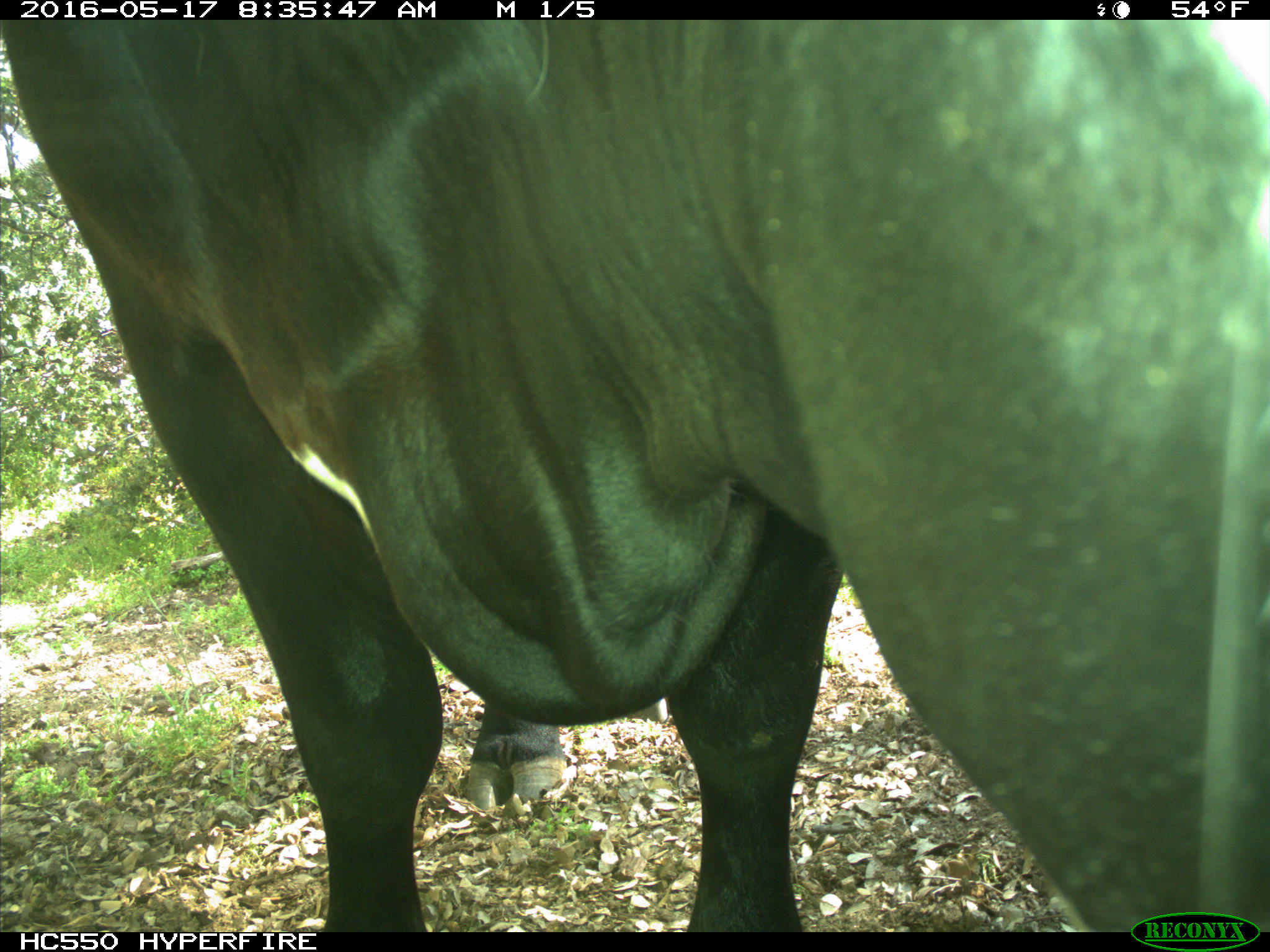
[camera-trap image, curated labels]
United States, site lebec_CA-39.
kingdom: Animalia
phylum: Chordata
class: Mammalia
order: Artiodactyla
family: Bovidae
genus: Bos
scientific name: Bos taurus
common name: domestic cow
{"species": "Bos taurus (domestic cow)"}